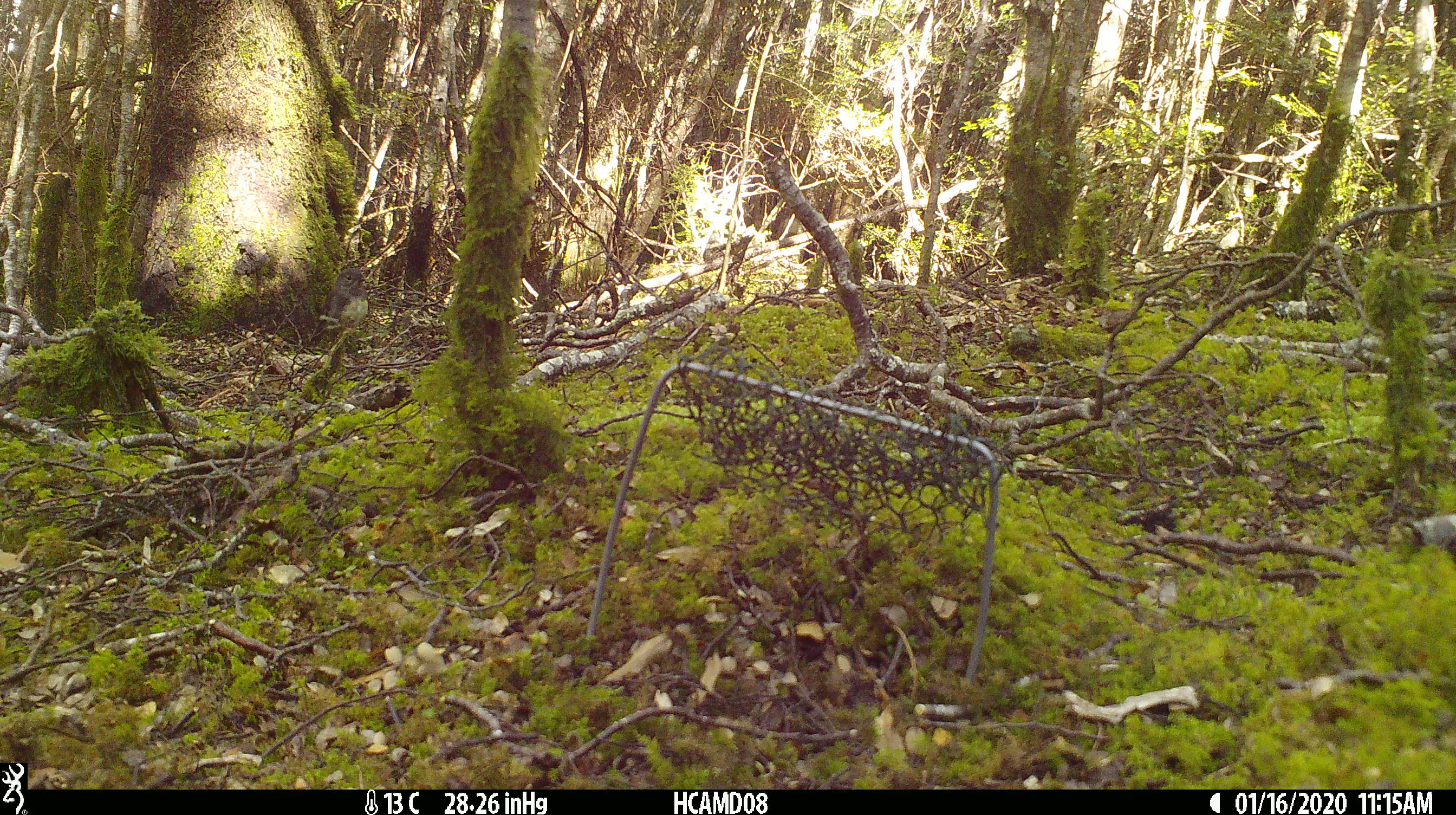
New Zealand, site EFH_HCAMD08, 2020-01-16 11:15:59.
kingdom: Animalia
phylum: Chordata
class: Aves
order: Passeriformes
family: Petroicidae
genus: Petroica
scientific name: Petroica australis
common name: new zealand robin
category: robin